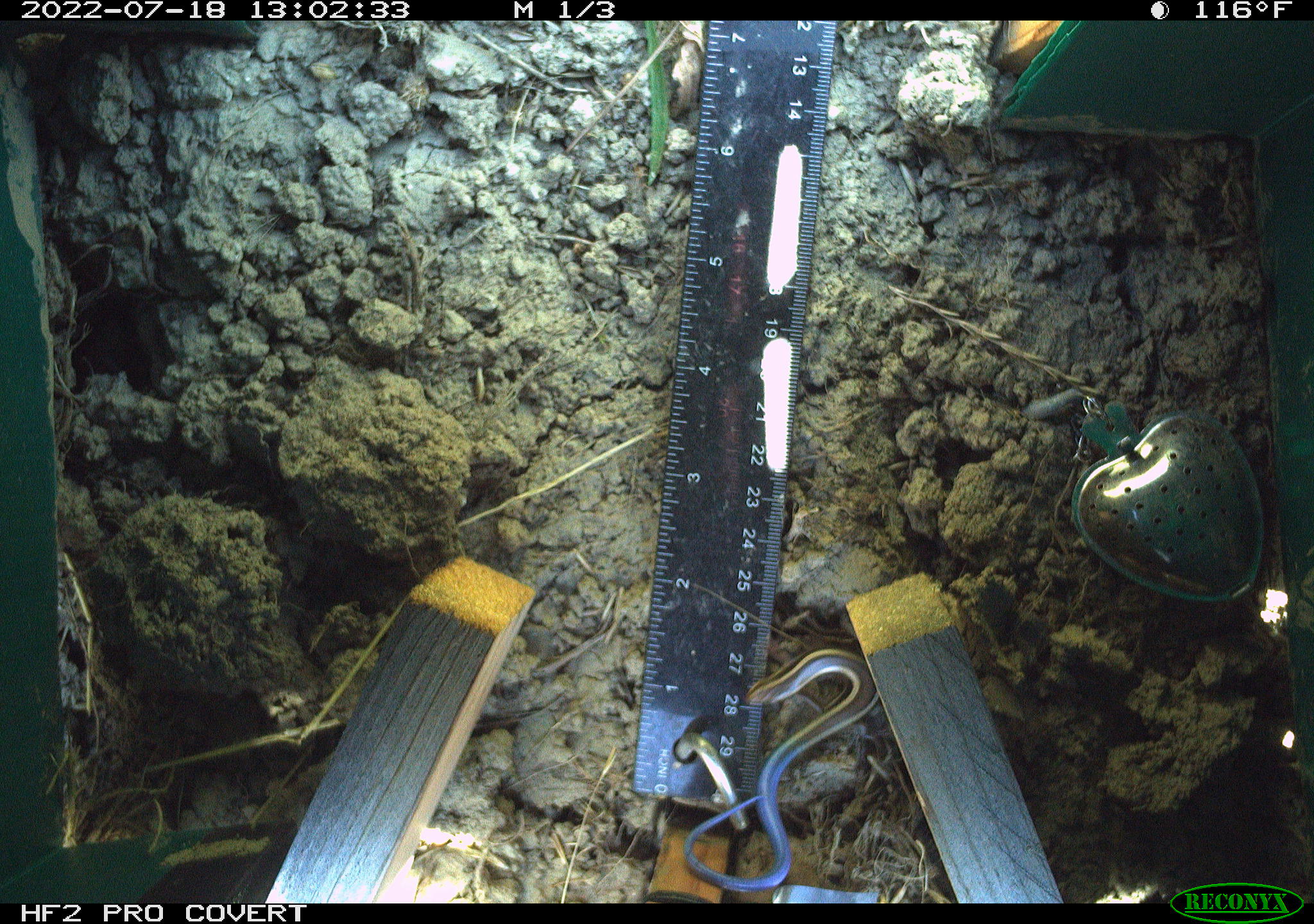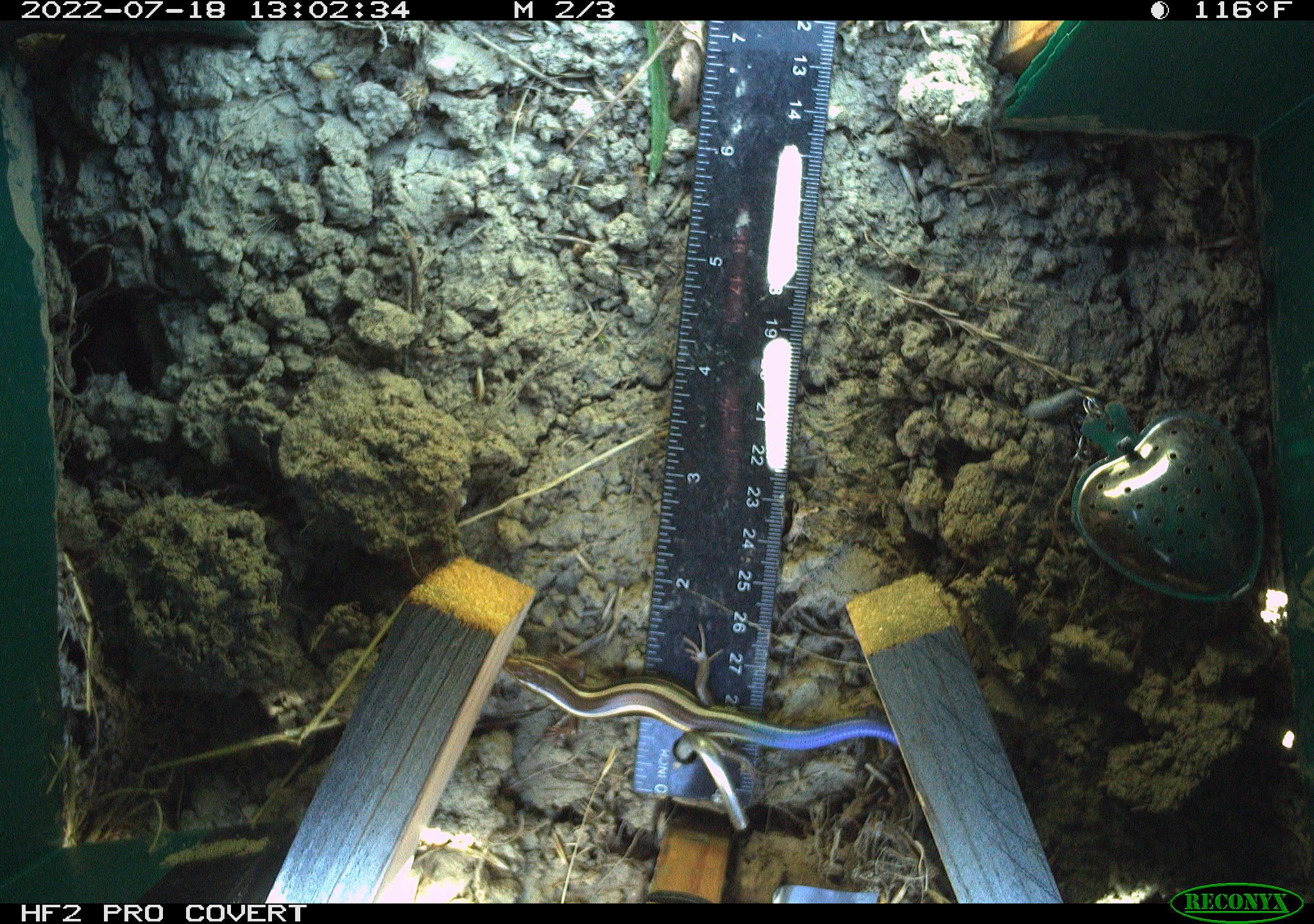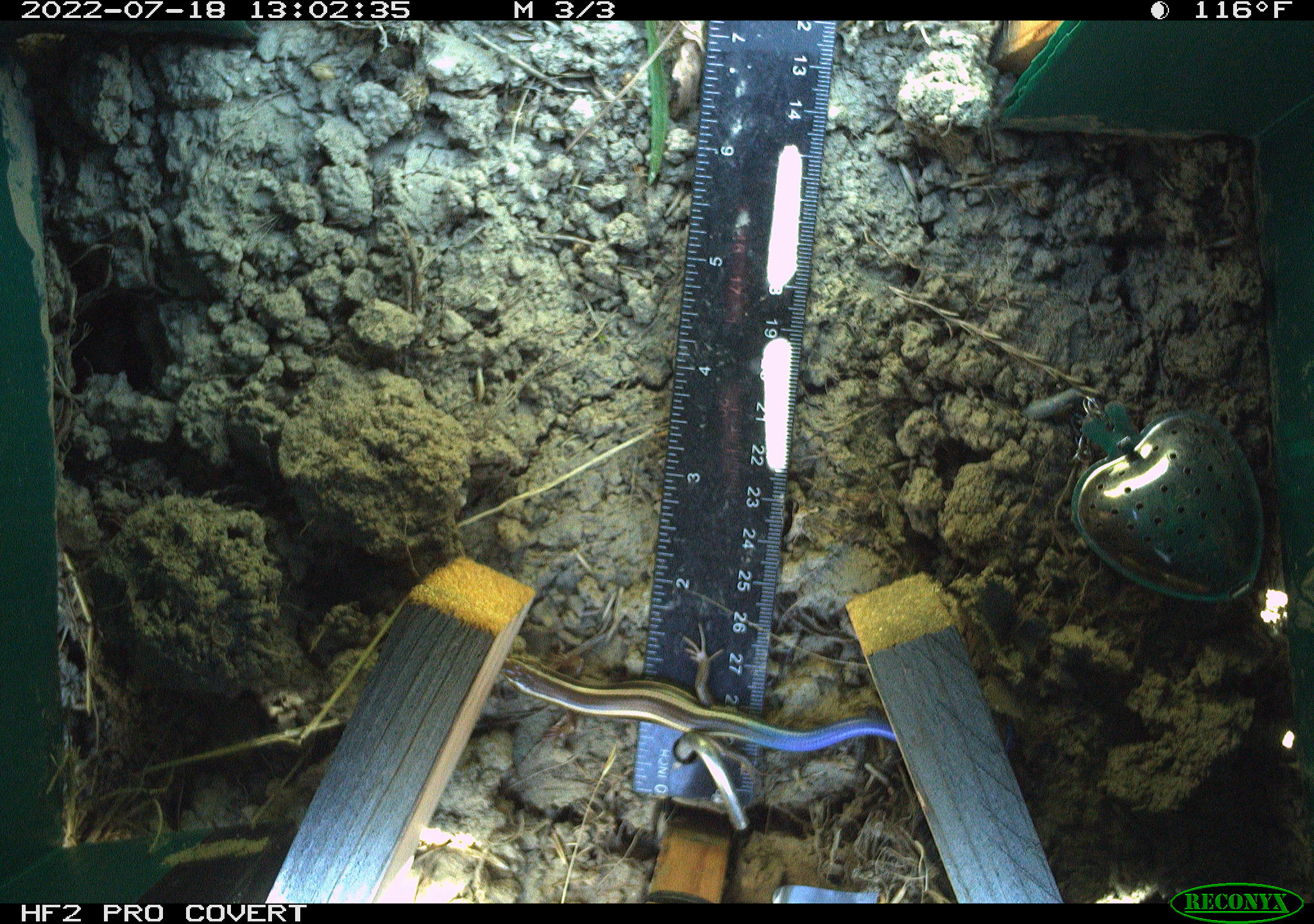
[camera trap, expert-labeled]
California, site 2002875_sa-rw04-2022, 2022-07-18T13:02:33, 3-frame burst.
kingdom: Animalia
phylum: Chordata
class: Reptilia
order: Squamata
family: Scincidae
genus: Plestiodon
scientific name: Plestiodon skiltonianus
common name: western skink